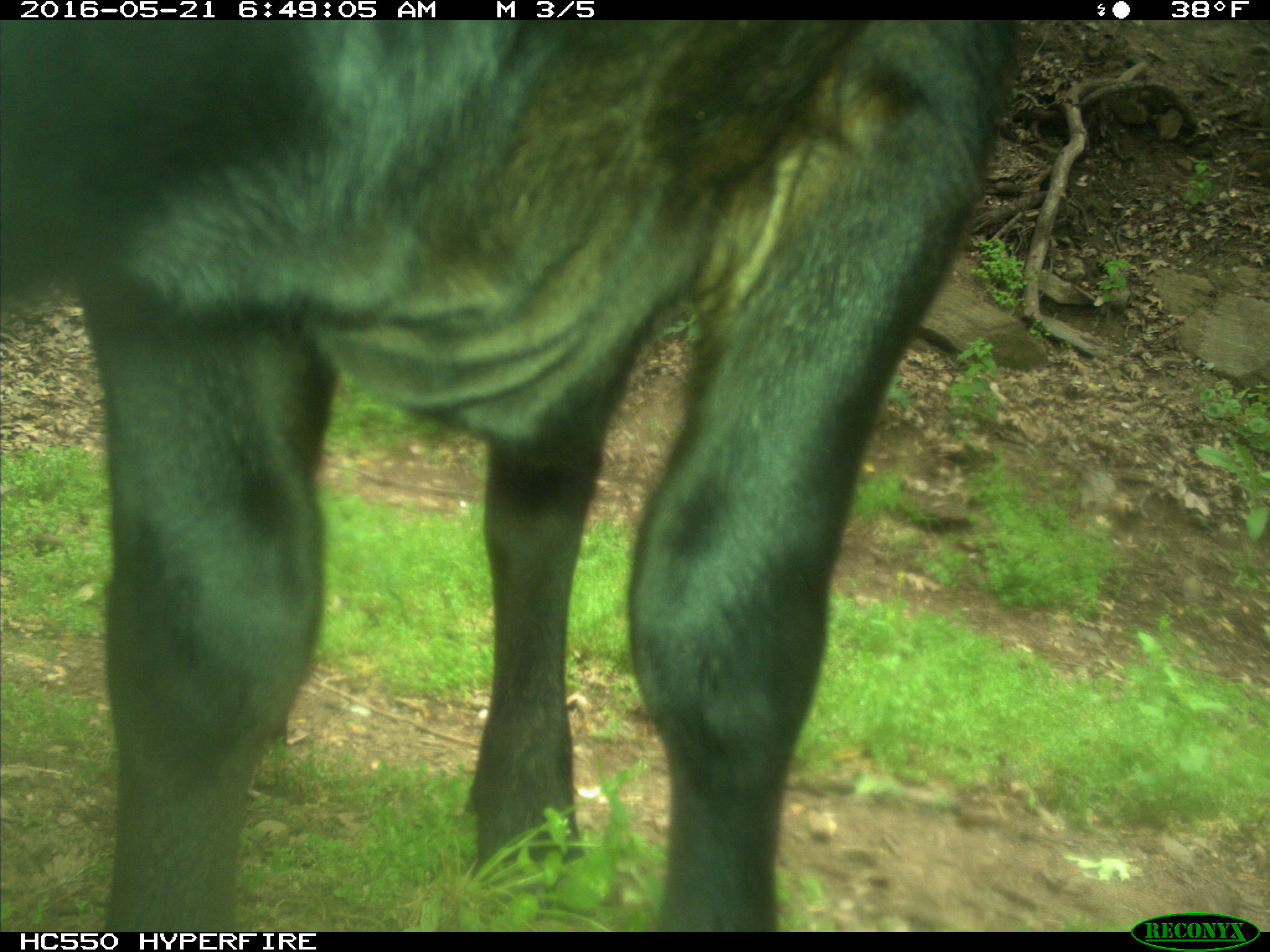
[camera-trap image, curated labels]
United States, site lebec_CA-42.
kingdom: Animalia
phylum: Chordata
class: Mammalia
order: Artiodactyla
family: Bovidae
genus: Bos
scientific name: Bos taurus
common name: domestic cow